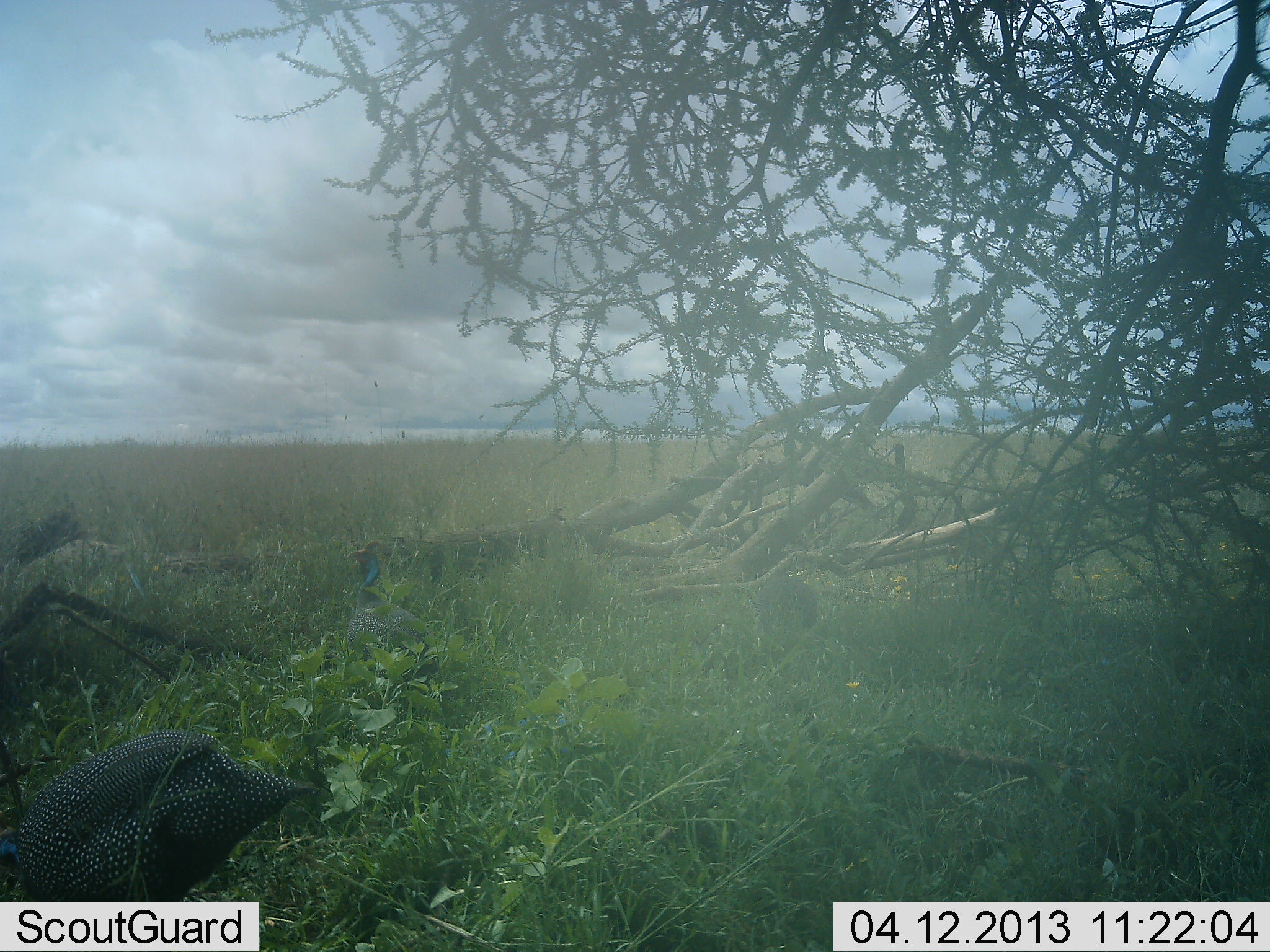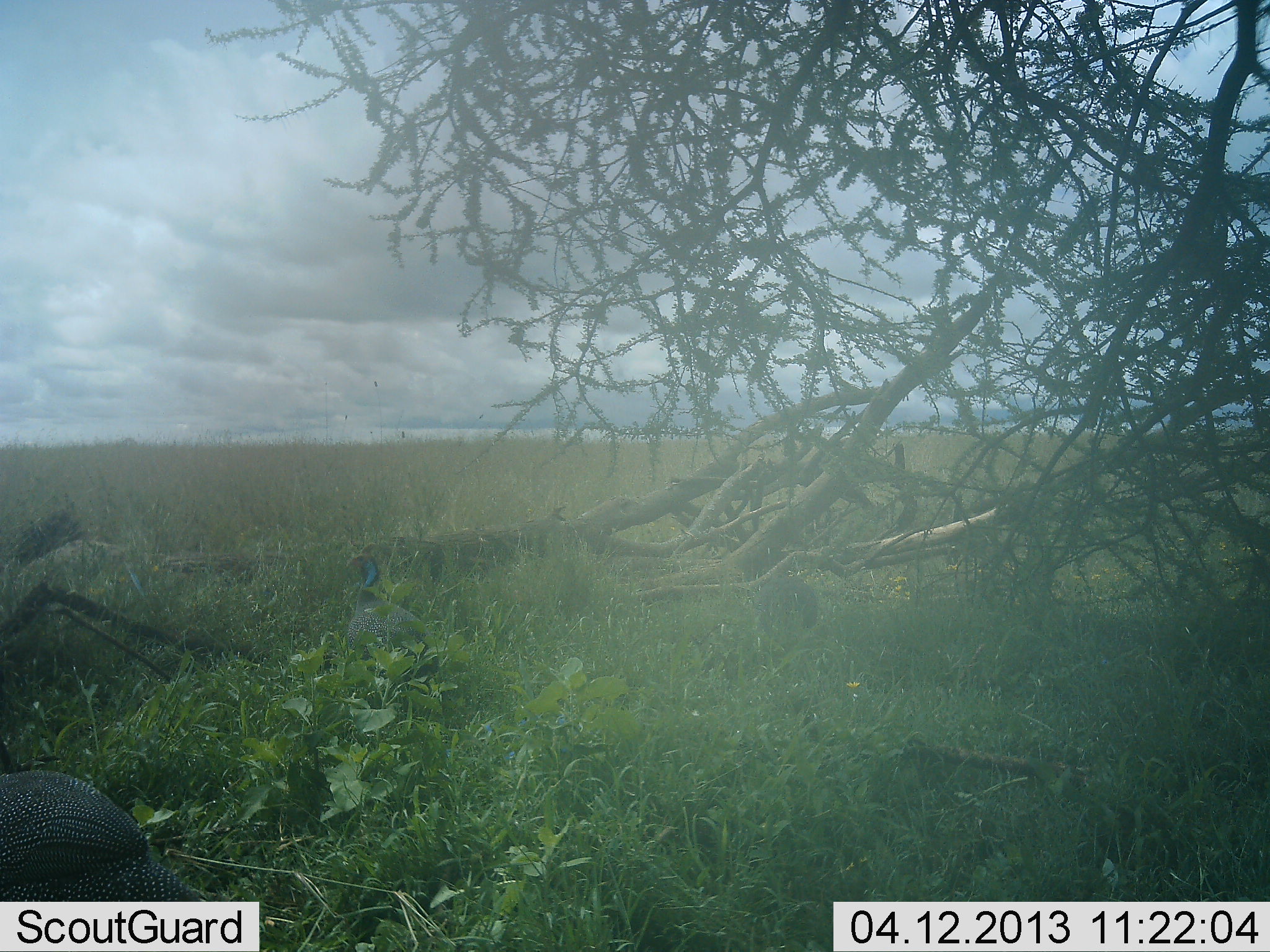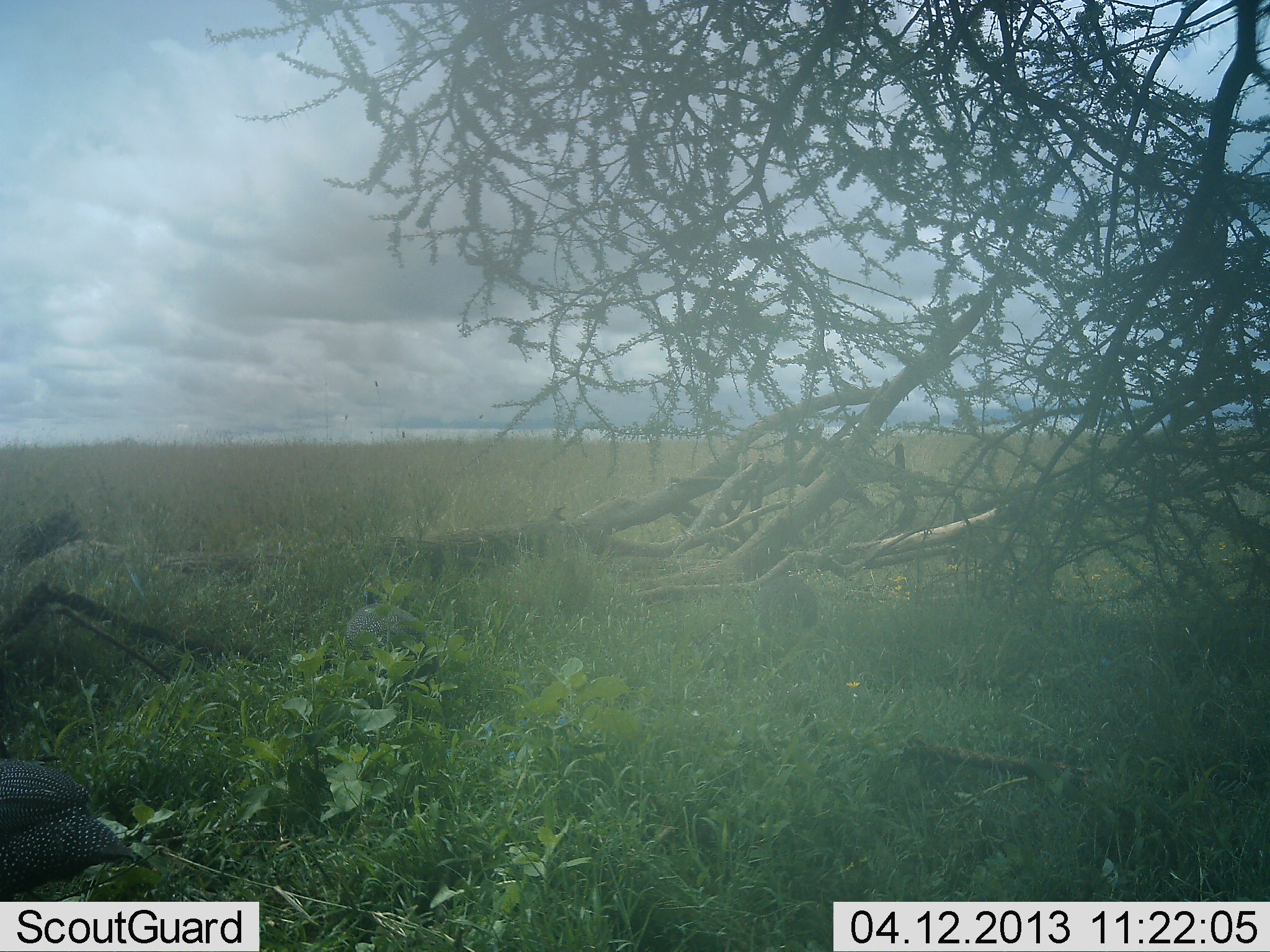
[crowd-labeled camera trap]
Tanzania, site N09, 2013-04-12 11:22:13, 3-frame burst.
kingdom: Animalia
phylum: Chordata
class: Aves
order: Galliformes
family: Numididae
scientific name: Numididae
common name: guinea fowl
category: guineafowl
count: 2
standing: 33%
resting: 6%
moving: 61%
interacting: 0%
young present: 0%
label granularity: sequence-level